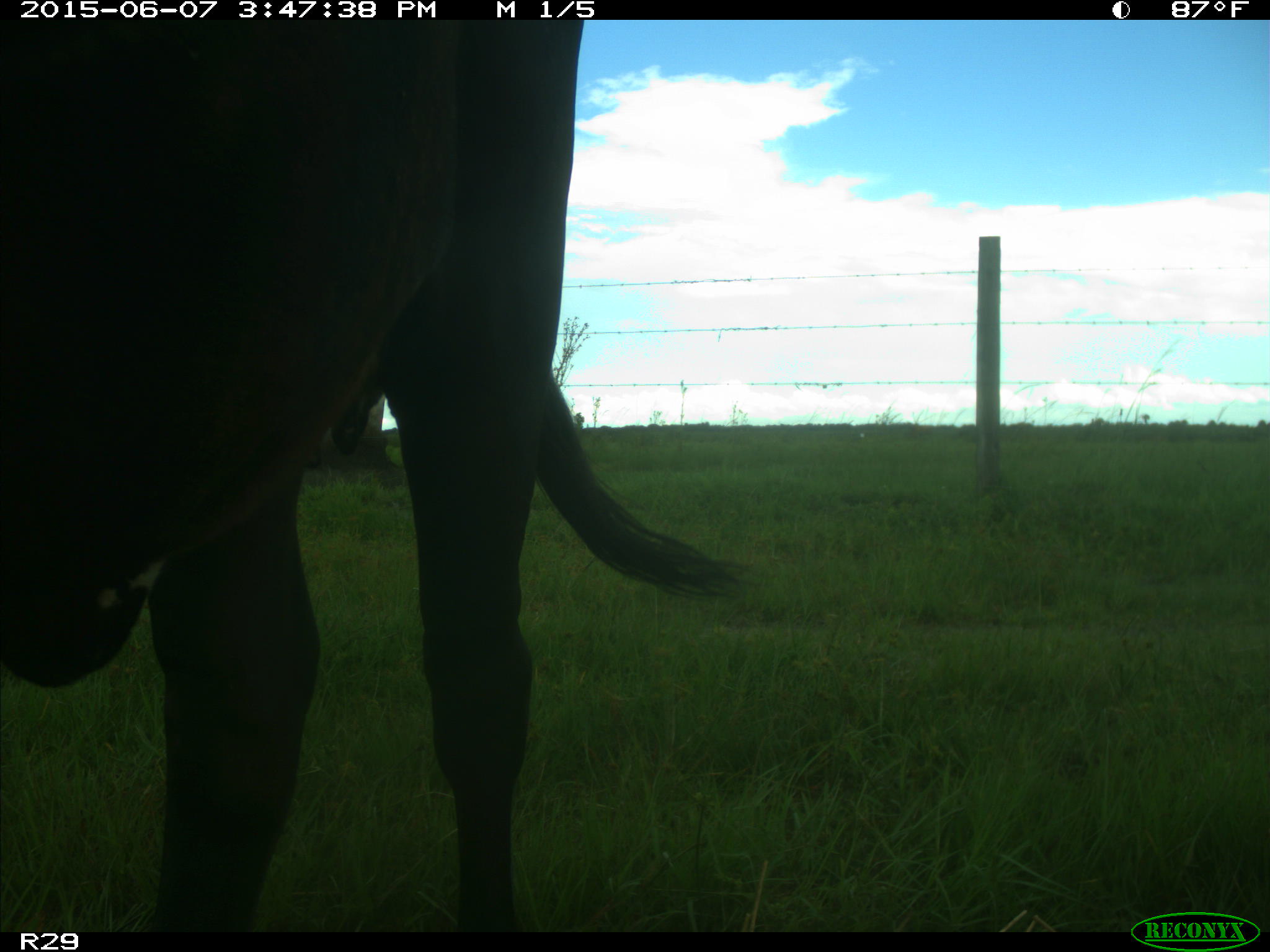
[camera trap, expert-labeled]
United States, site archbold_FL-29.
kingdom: Animalia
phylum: Chordata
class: Mammalia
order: Artiodactyla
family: Bovidae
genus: Bos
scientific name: Bos taurus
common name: domestic cow